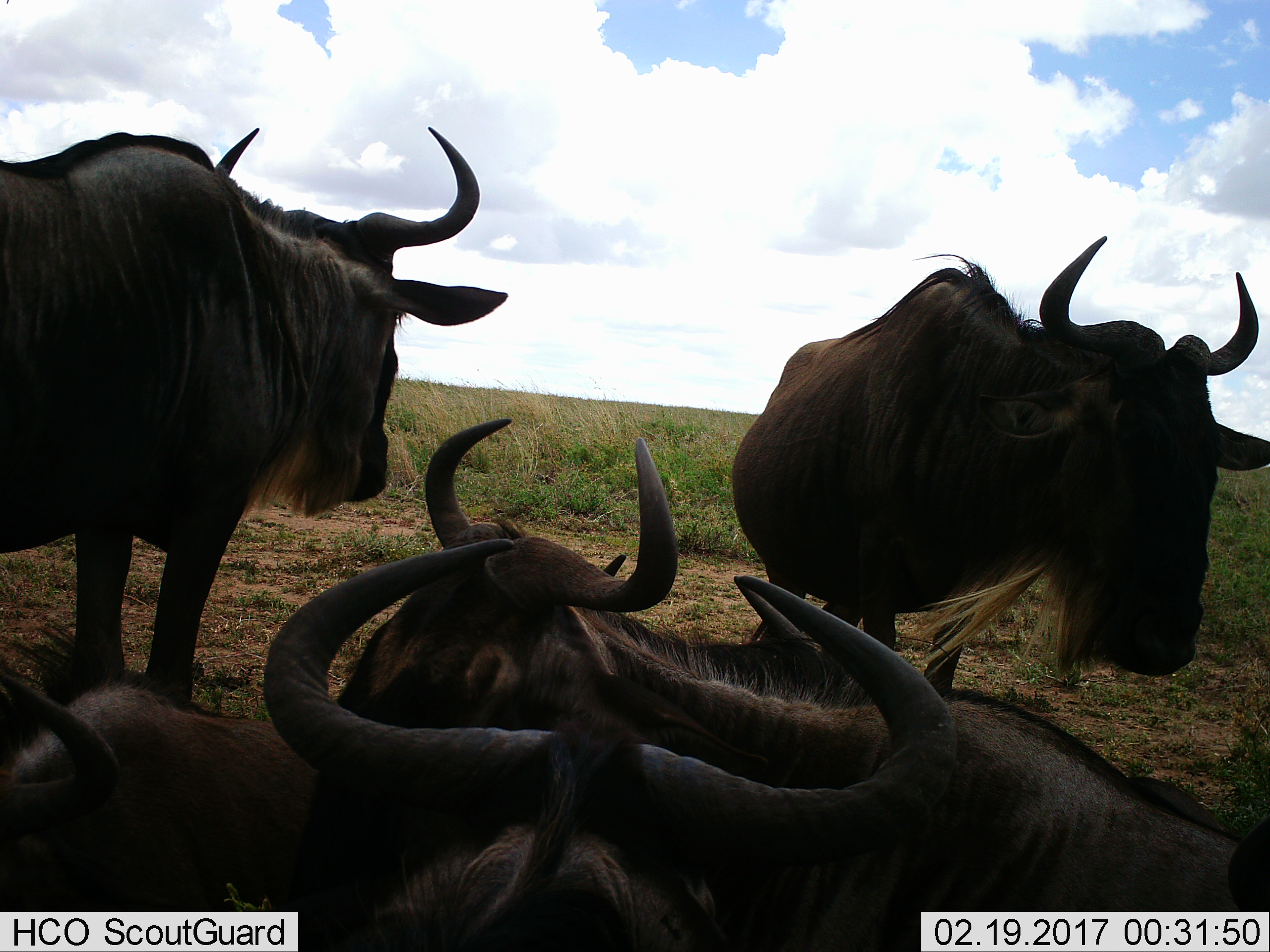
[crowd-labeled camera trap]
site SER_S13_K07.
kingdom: Animalia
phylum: Chordata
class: Mammalia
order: Artiodactyla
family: Bovidae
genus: Connochaetes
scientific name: Connochaetes taurinus taurinus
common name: blue wildebeest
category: wildebeestblue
Wildebeestblue (blue wildebeest) (Connochaetes taurinus taurinus), count 6. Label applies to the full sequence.